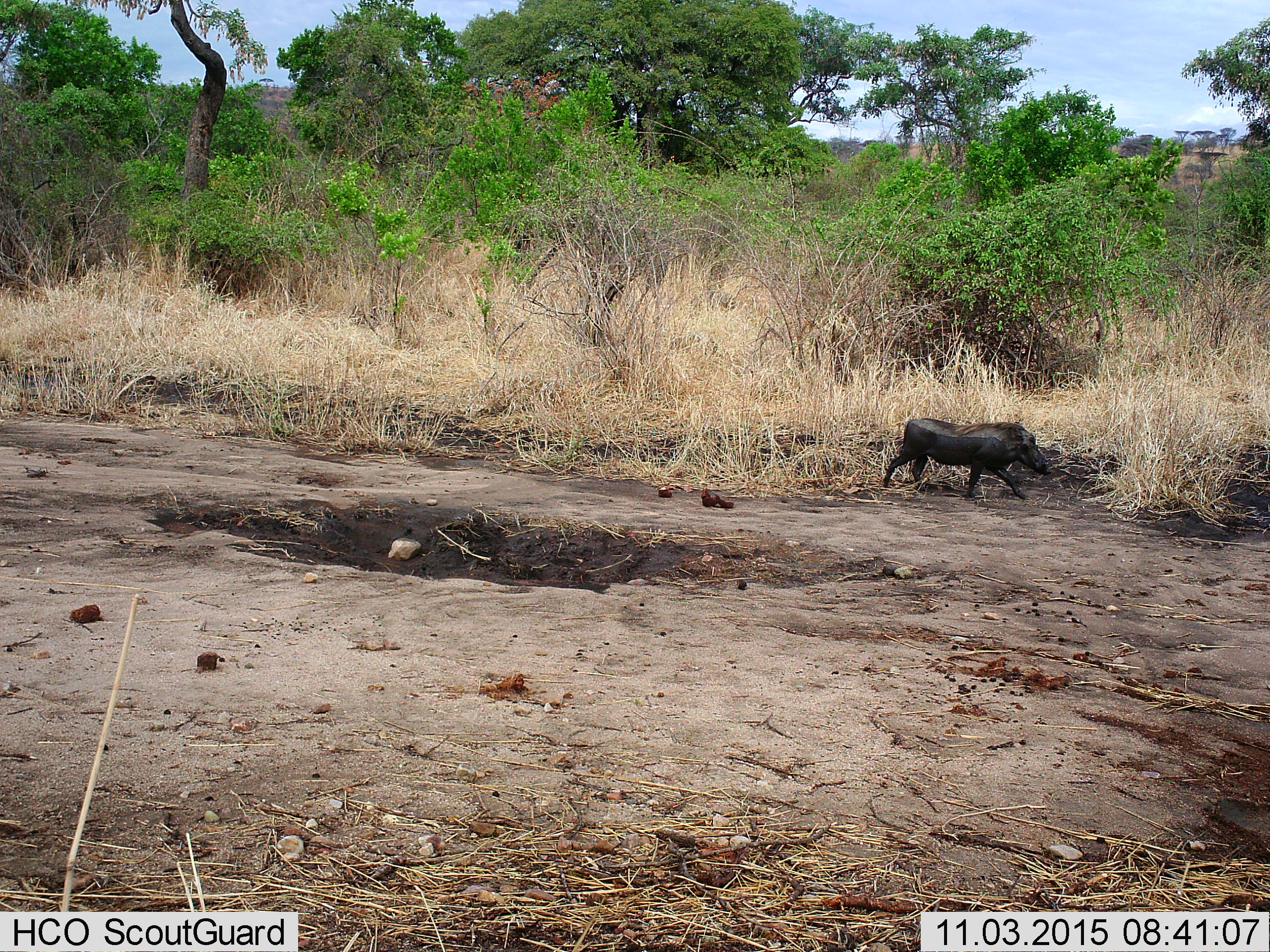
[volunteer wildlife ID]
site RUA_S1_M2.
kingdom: Animalia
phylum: Chordata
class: Mammalia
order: Artiodactyla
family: Suidae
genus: Phacochoerus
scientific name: Phacochoerus africanus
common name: warthog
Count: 1.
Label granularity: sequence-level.